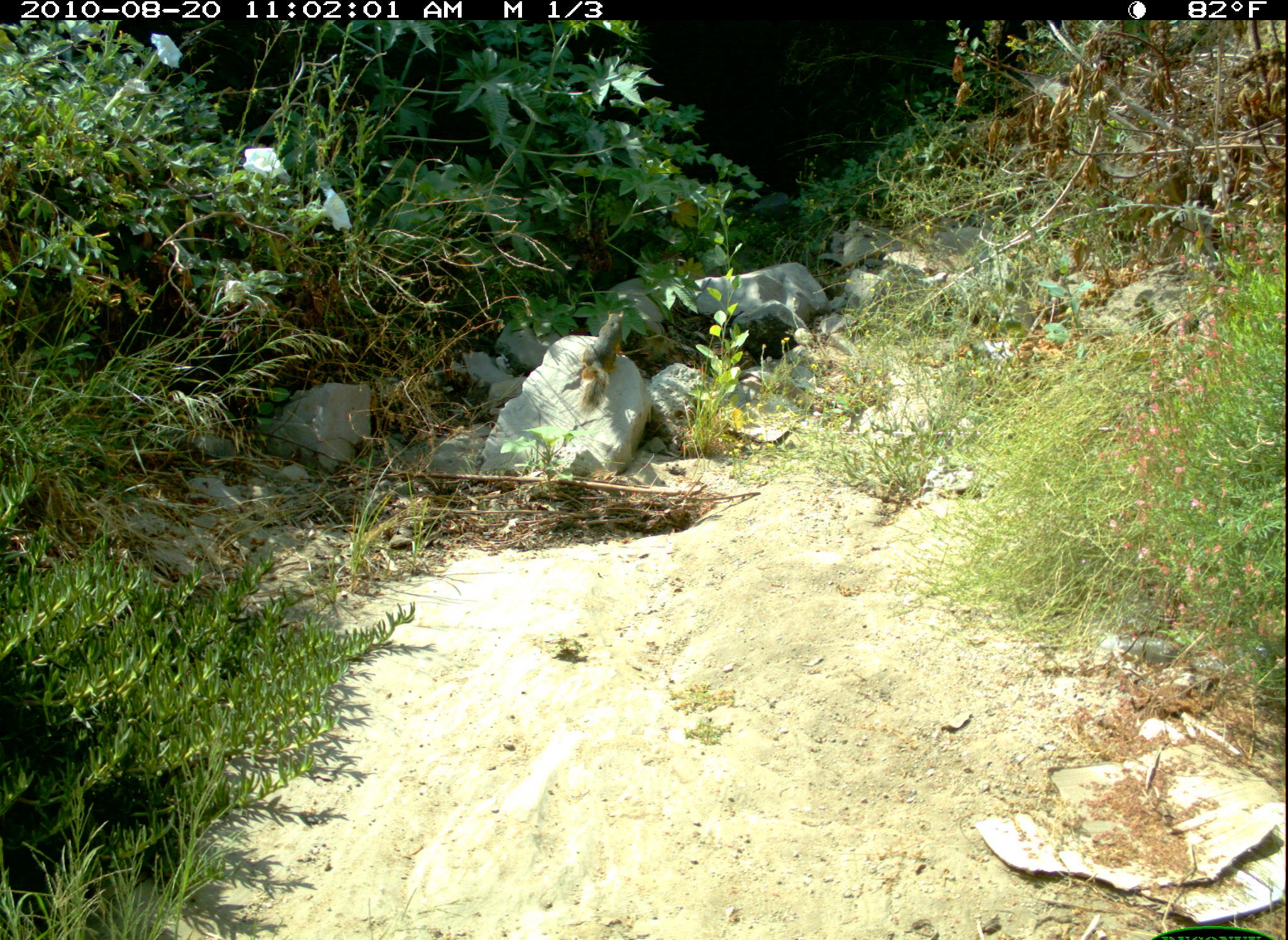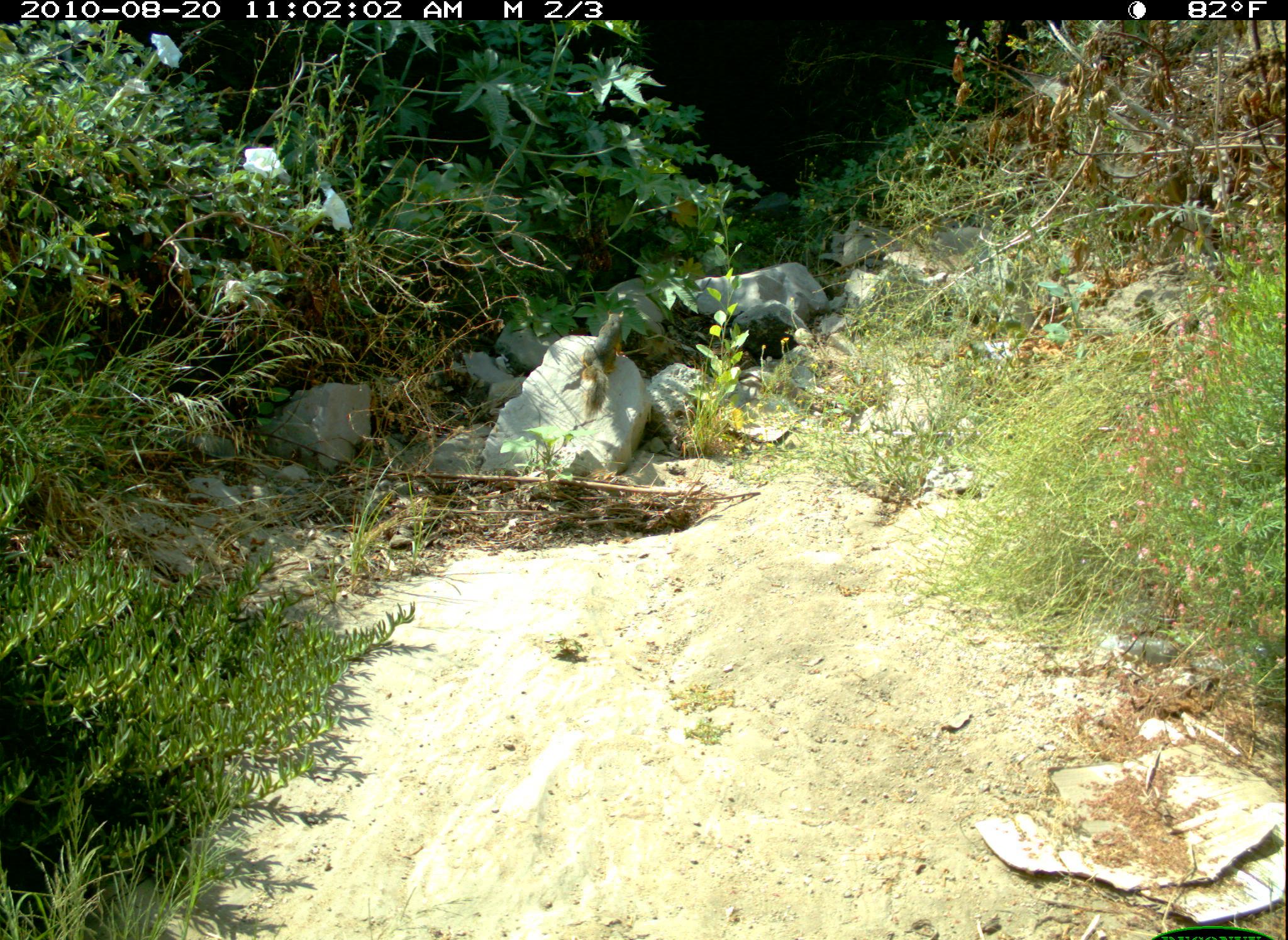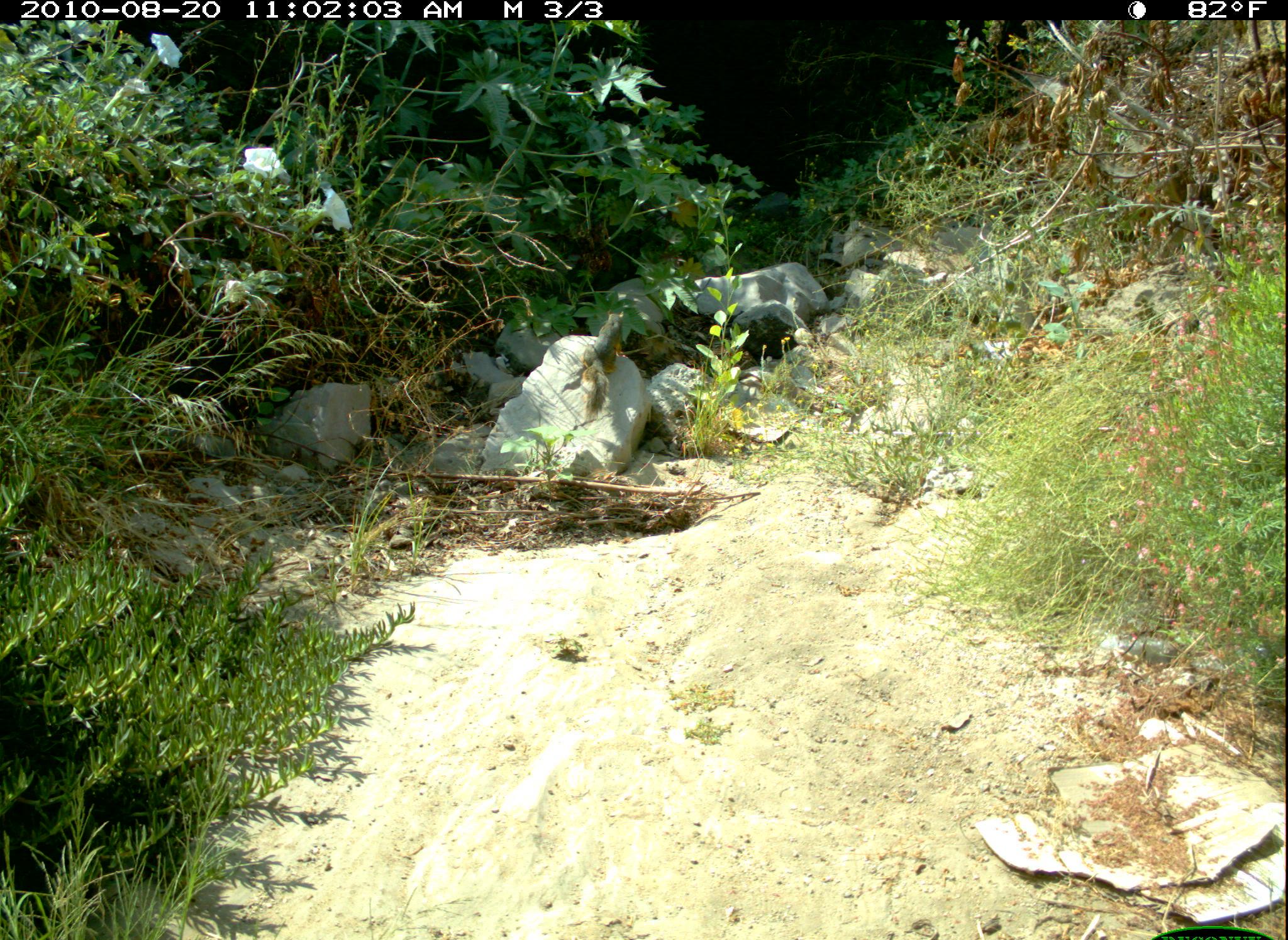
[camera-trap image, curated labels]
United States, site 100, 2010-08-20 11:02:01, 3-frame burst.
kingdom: Animalia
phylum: Chordata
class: Mammalia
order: Rodentia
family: Sciuridae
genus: Sciurus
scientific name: Sciurus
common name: squirrel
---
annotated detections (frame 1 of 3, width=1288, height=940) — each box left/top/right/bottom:
squirrel: 557/308/639/406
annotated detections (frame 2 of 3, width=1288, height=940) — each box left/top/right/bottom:
squirrel: 564/303/654/432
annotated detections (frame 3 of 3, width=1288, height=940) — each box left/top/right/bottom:
squirrel: 568/303/658/419